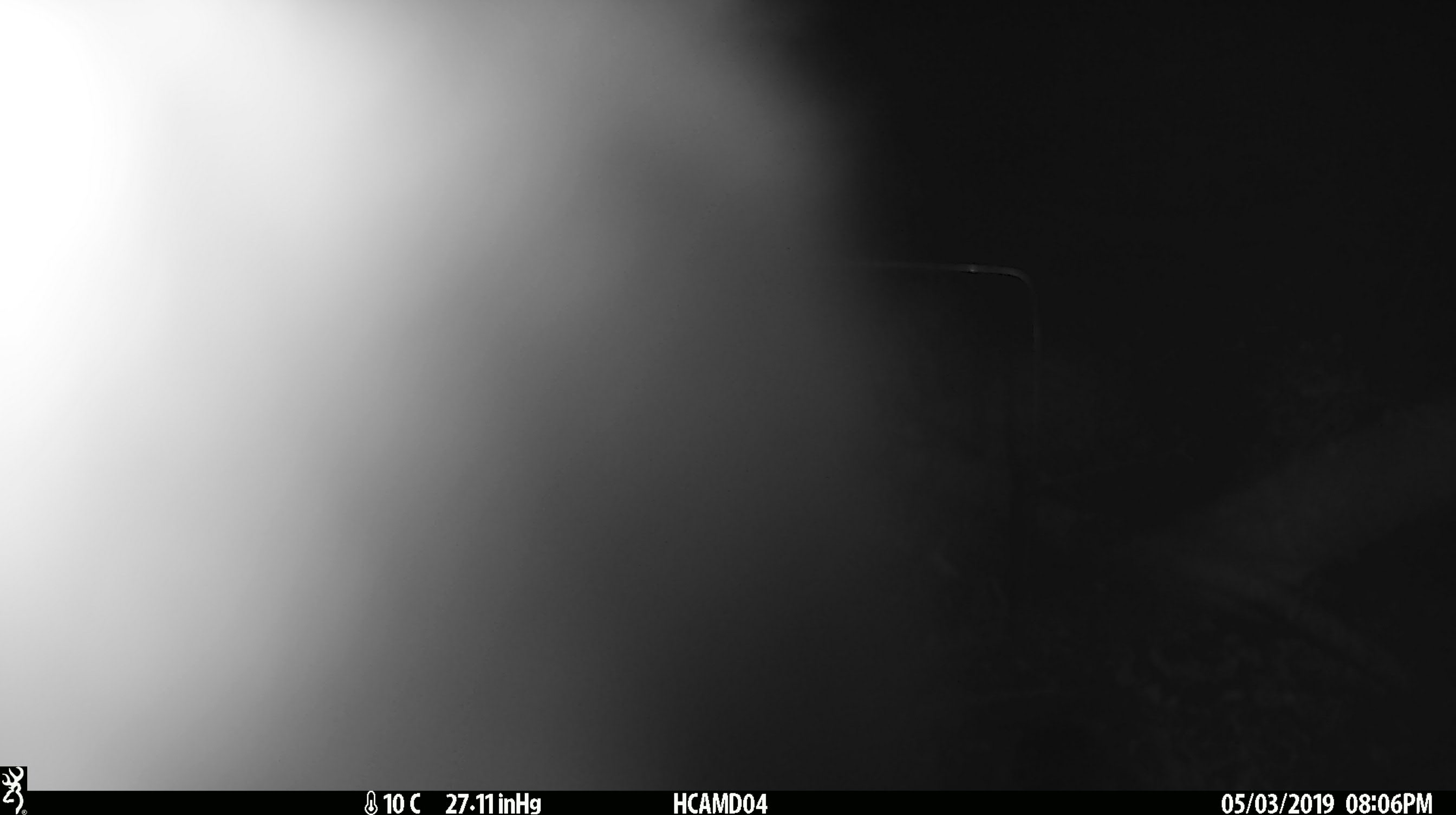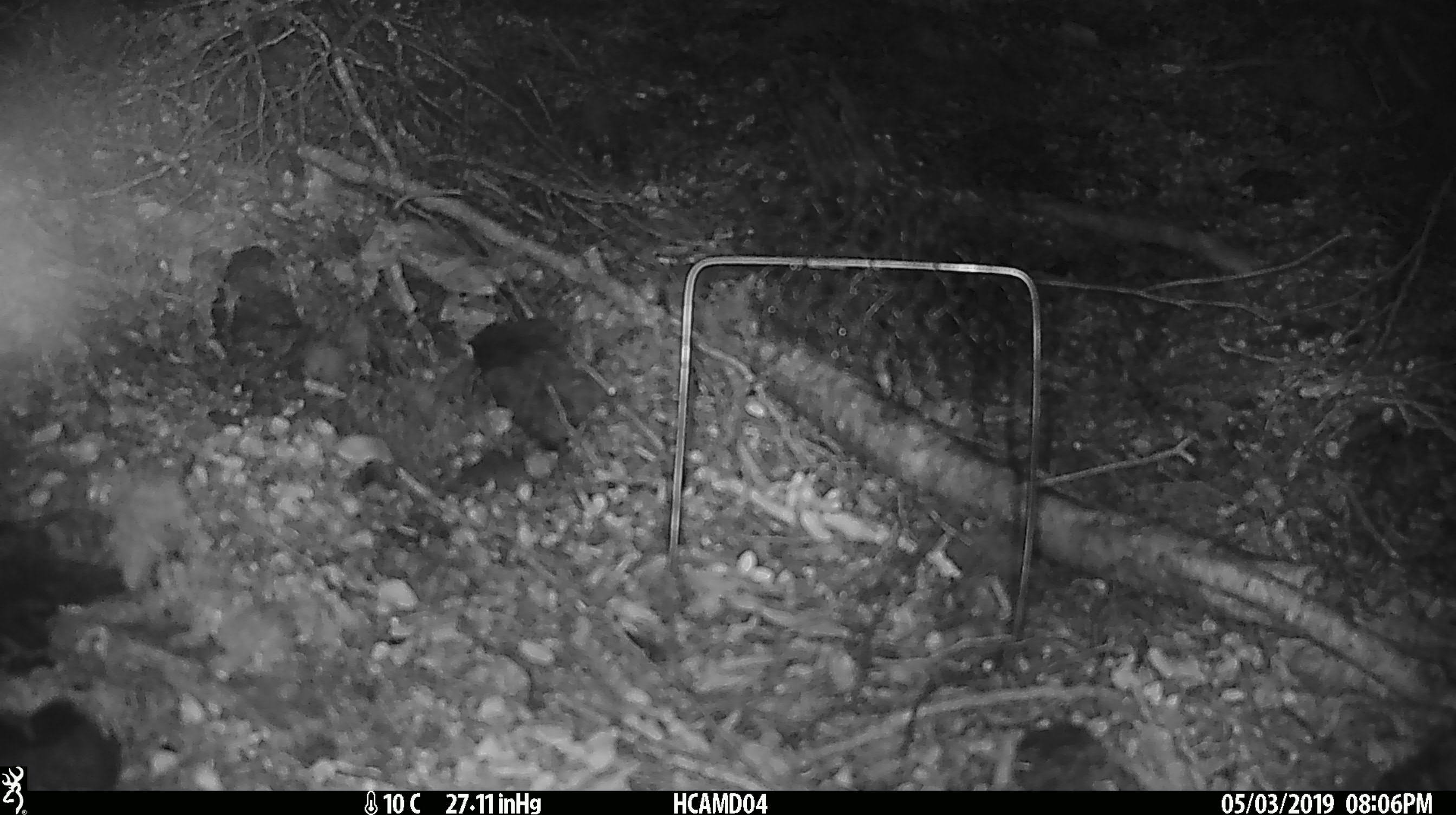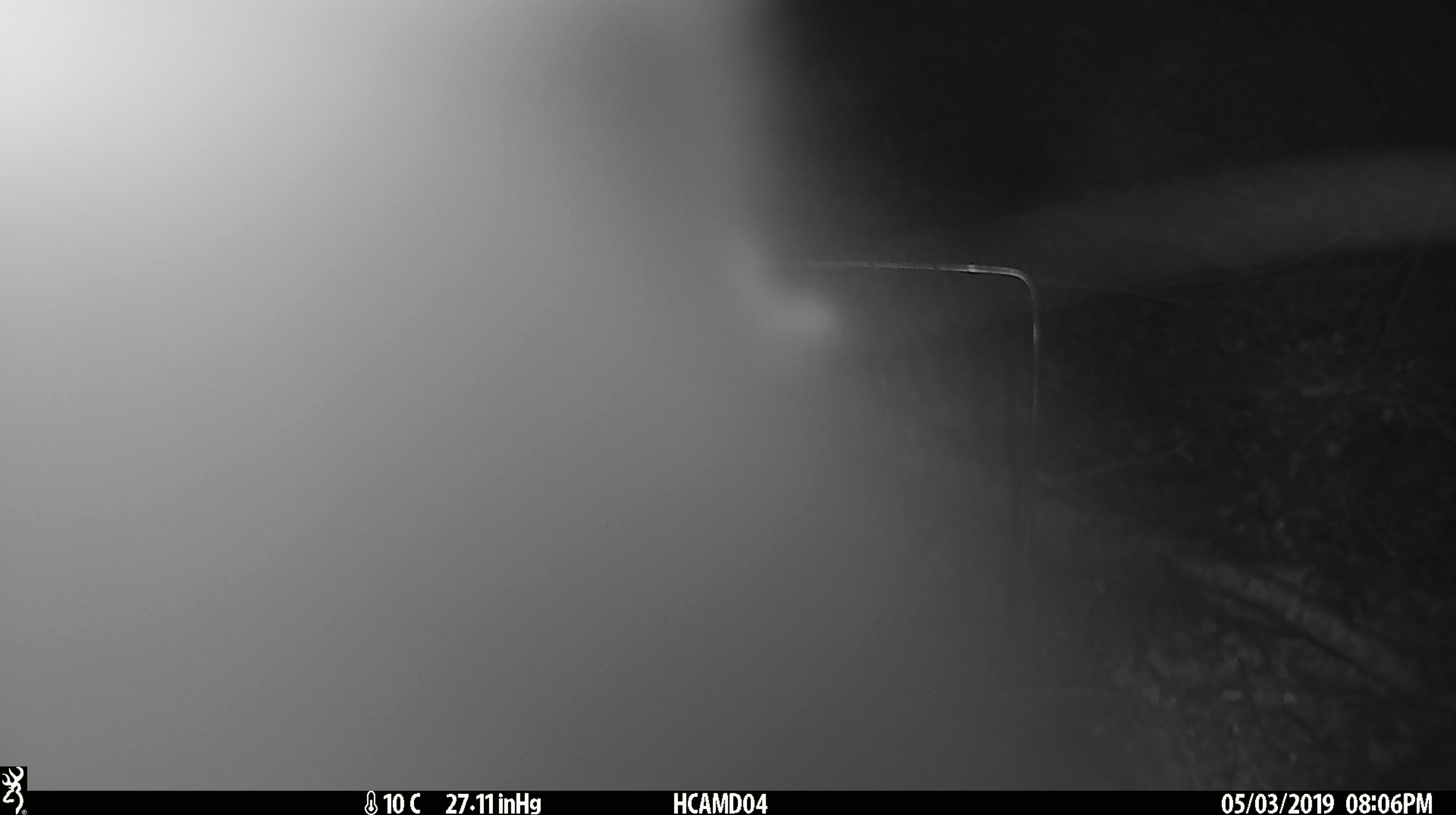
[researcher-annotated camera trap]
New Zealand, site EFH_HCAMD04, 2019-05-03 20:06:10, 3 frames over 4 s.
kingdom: Animalia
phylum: Chordata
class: Mammalia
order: Diprotodontia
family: Phalangeridae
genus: Trichosurus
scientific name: Trichosurus vulpecula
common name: common brushtail possum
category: possum